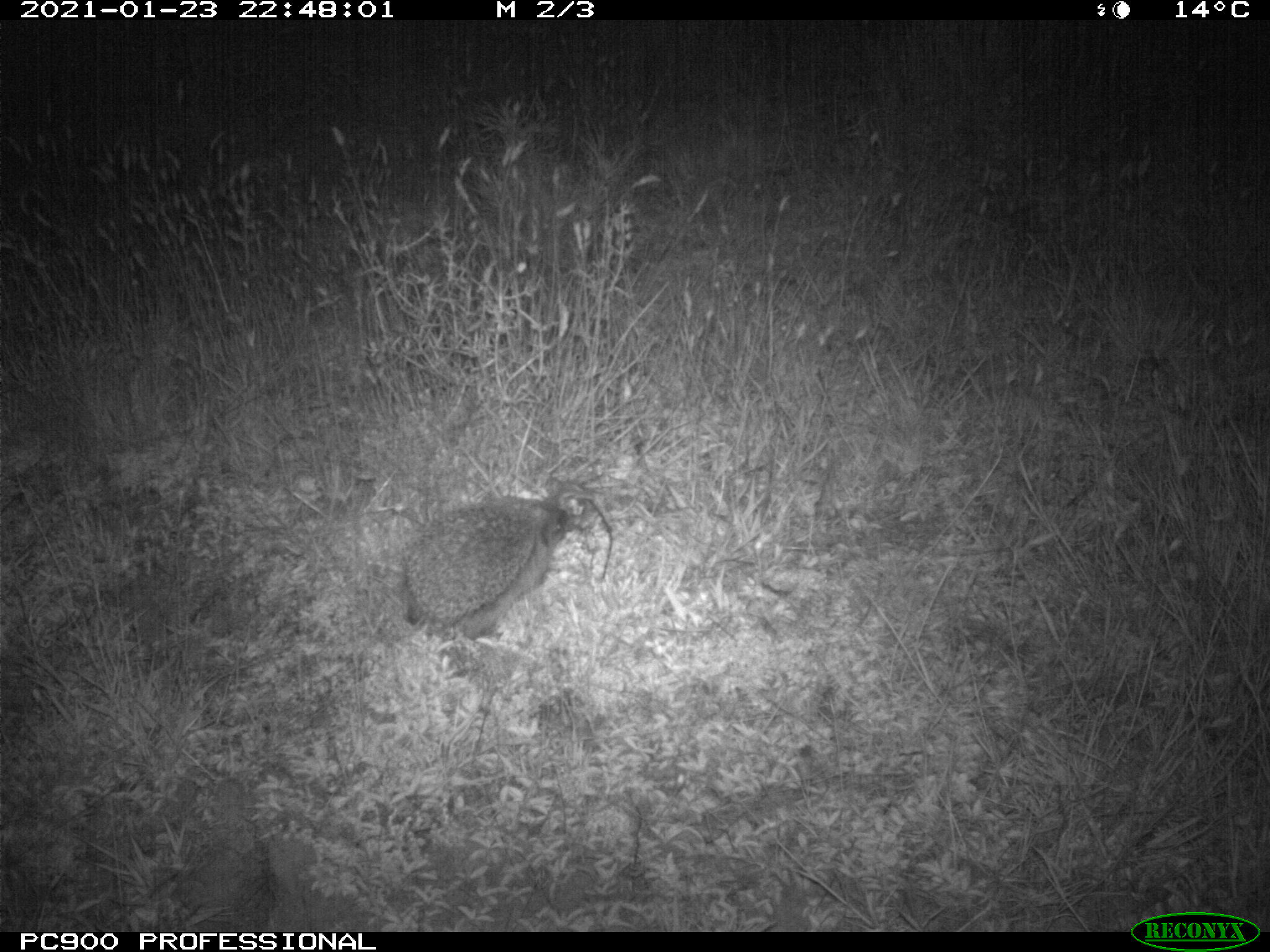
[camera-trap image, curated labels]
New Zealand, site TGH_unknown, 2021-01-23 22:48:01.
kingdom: Animalia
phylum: Chordata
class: Mammalia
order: Eulipotyphla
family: Erinaceidae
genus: Erinaceus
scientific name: Erinaceus europaeus europaeus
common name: european hedgehog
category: hedgehog